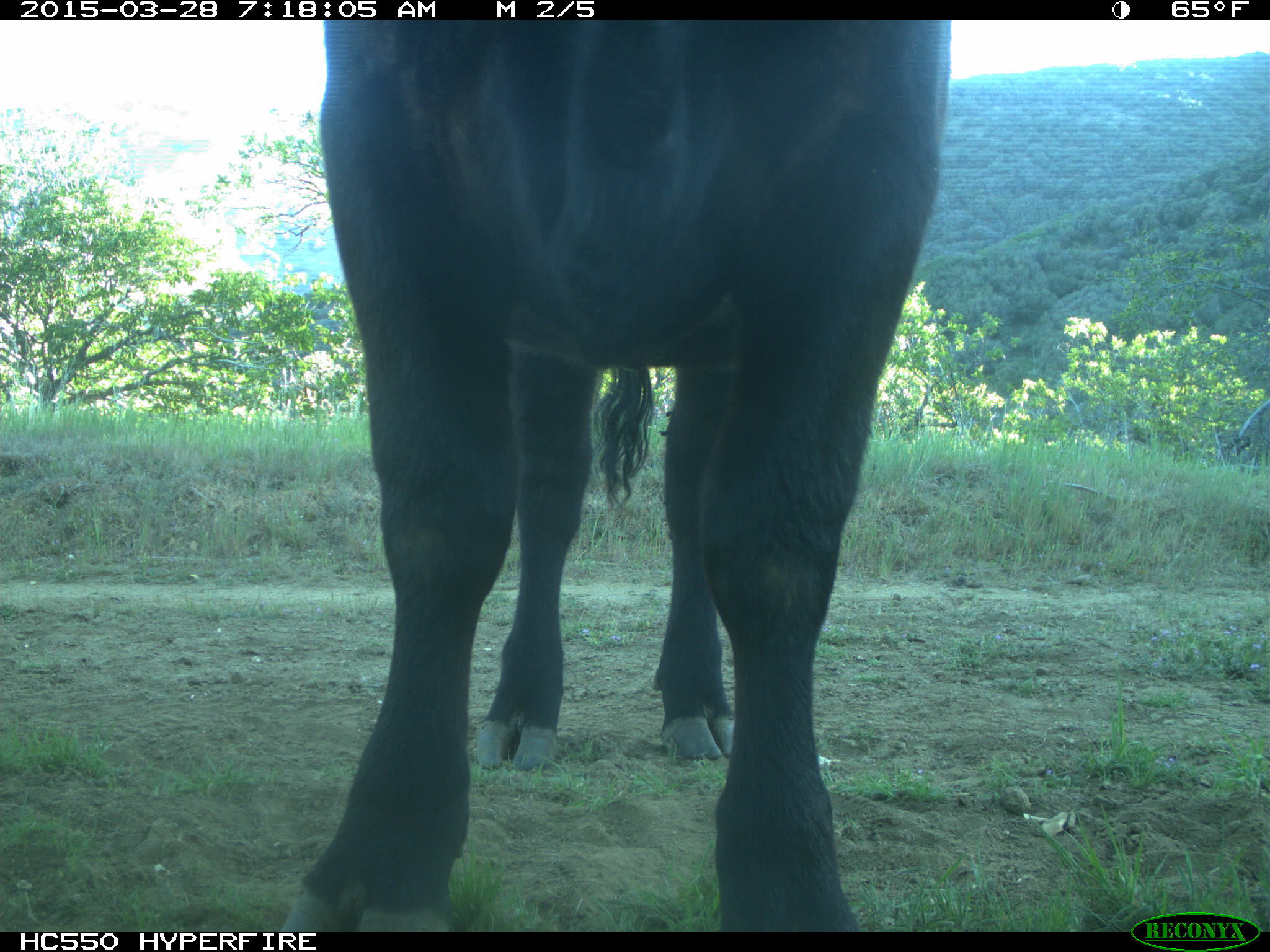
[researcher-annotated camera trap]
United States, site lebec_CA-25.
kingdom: Animalia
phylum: Chordata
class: Mammalia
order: Artiodactyla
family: Bovidae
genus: Bos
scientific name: Bos taurus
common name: domestic cow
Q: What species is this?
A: Bos taurus (domestic cow).